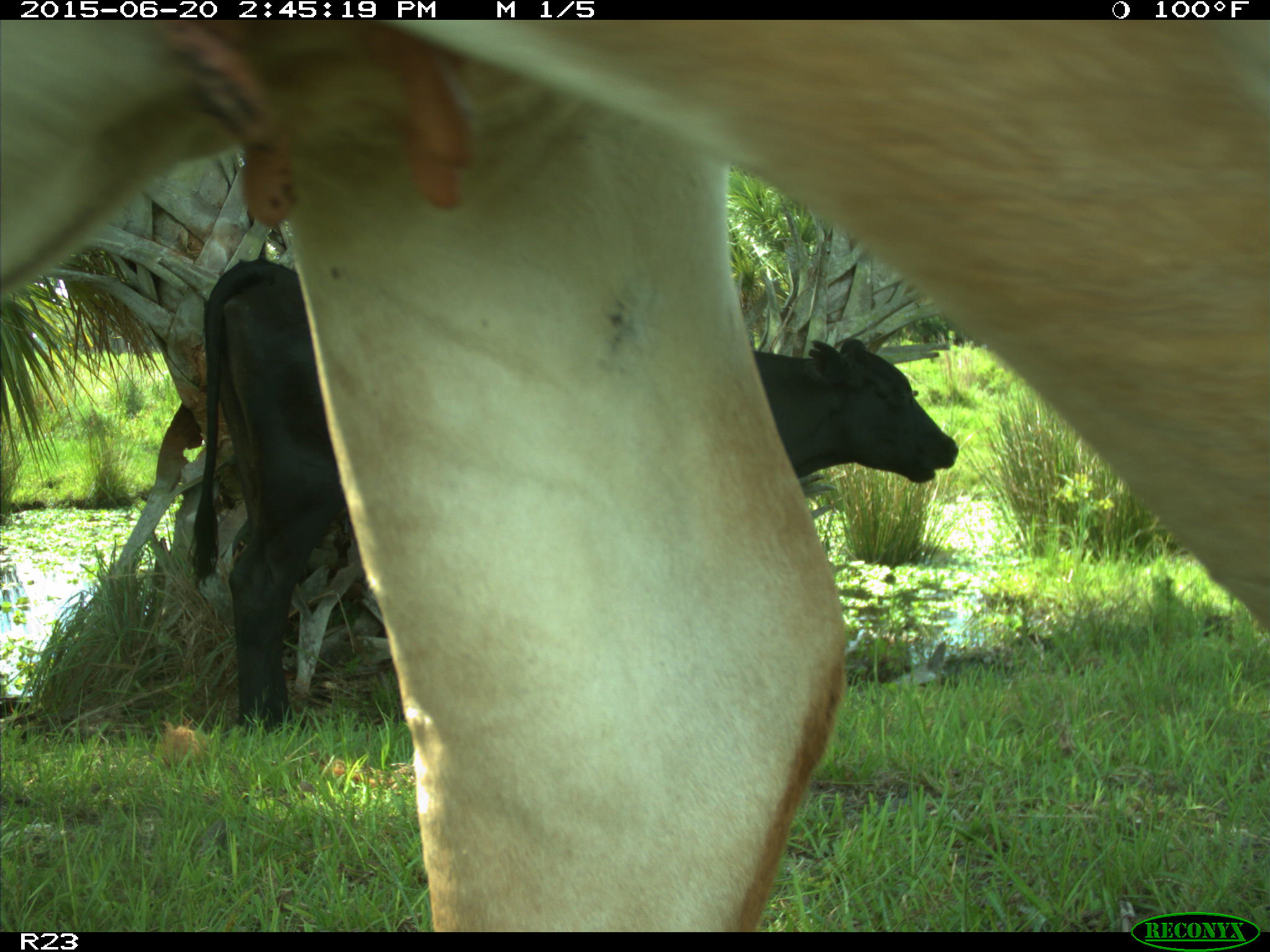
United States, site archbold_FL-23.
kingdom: Animalia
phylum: Chordata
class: Mammalia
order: Artiodactyla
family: Bovidae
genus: Bos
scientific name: Bos taurus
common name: domestic cow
Bos taurus (domestic cow).